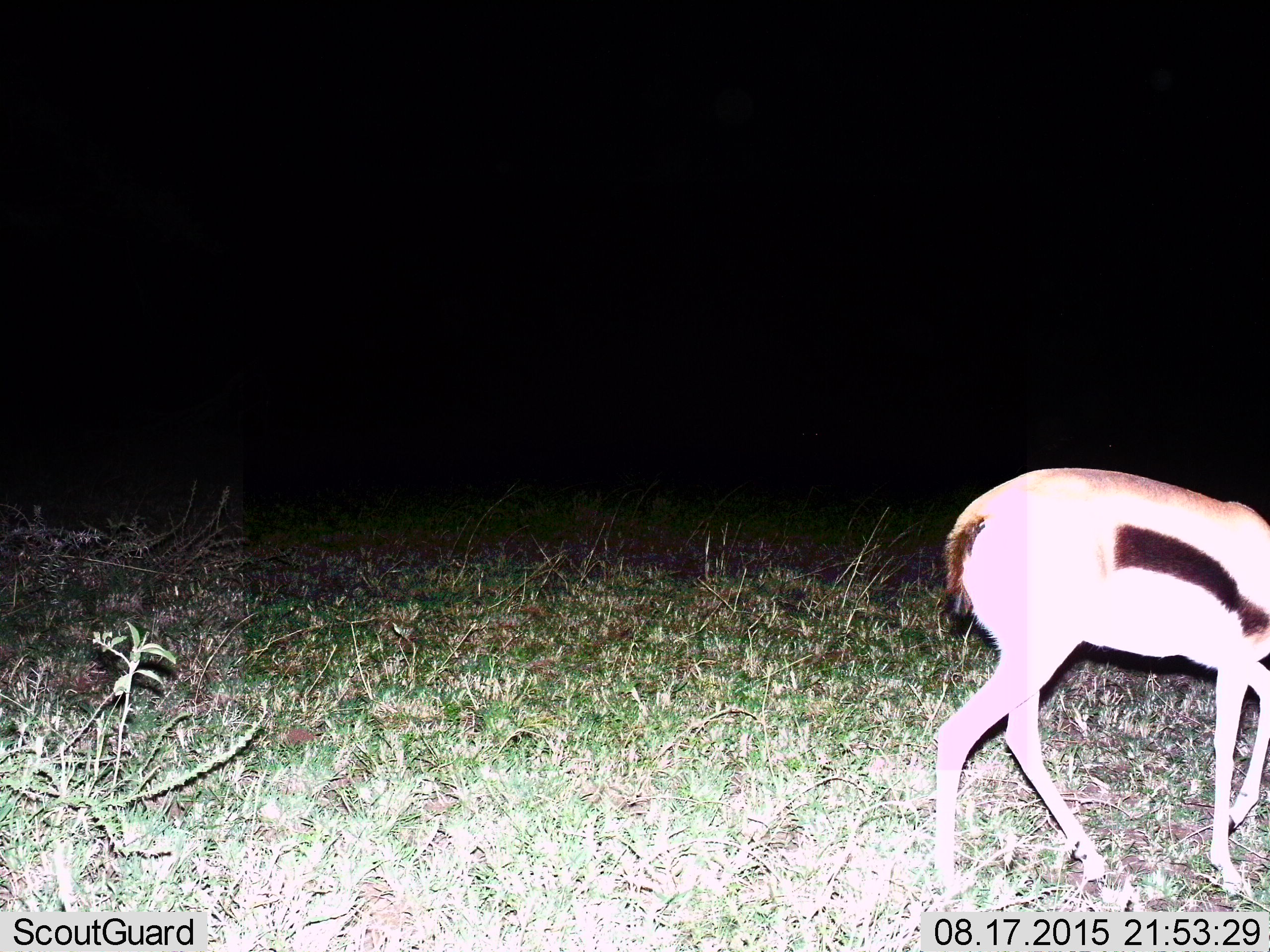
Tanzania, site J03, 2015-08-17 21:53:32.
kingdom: Animalia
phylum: Chordata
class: Mammalia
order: Artiodactyla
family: Bovidae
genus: Eudorcas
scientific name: Eudorcas thomsonii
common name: thomson's gazelle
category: gazellethomsons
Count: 1.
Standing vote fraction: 10%.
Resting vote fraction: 0%.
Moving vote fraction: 80%.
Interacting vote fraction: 0%.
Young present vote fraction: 0%.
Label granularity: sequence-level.